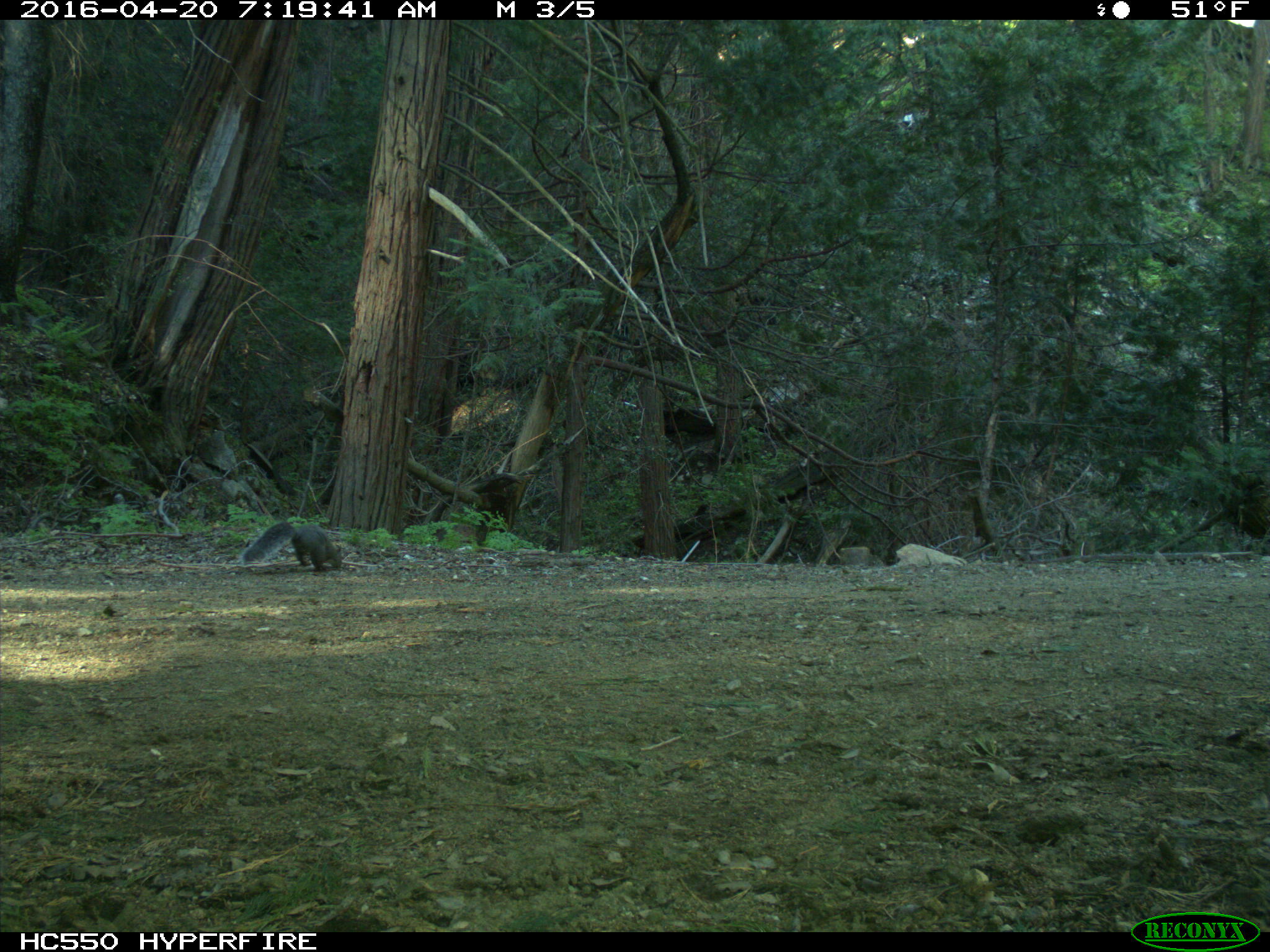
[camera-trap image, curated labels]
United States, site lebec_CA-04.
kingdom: Animalia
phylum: Chordata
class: Mammalia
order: Rodentia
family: Sciuridae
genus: Sciurus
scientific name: Sciurus carolinensis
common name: eastern gray squirrel